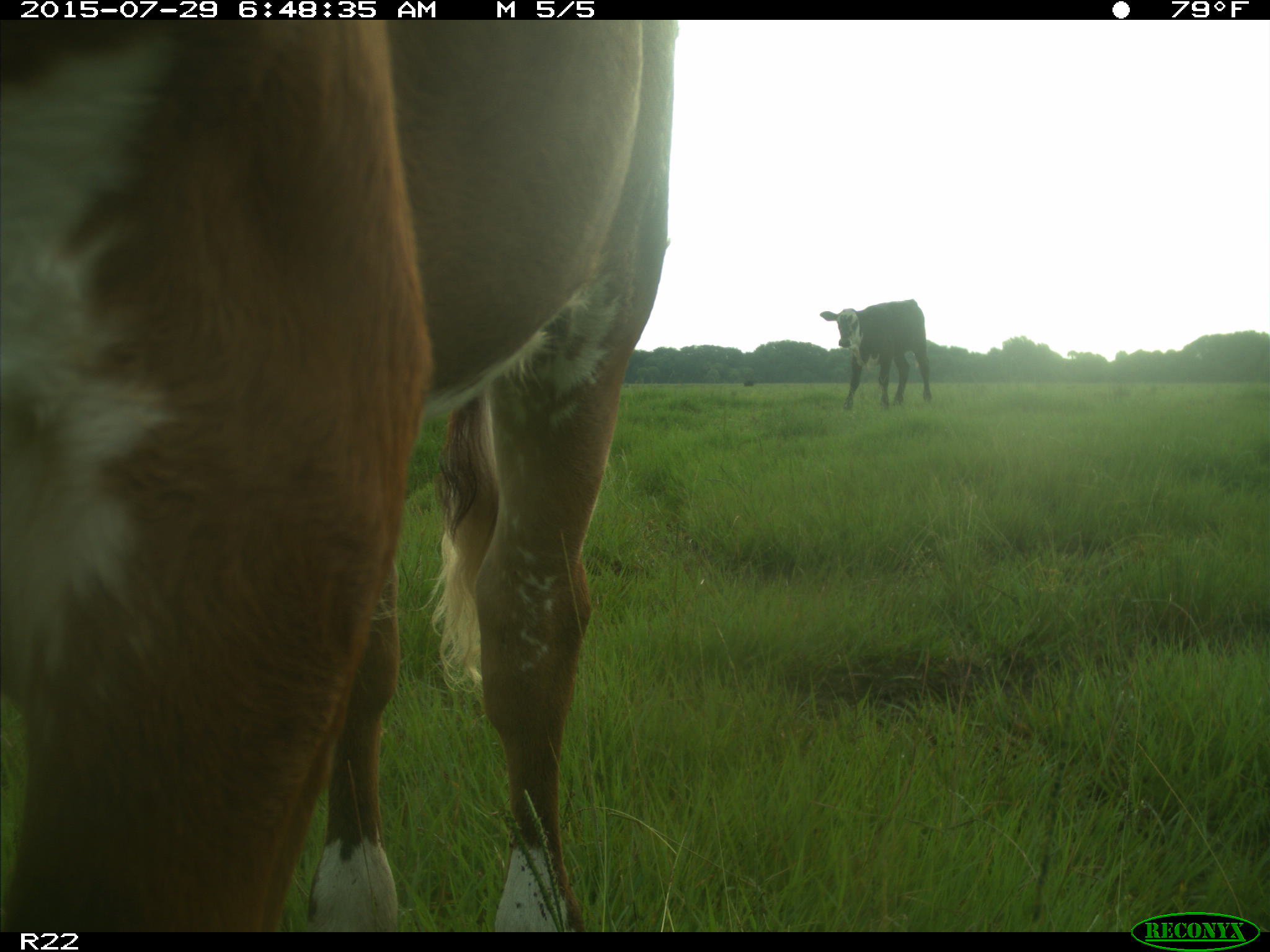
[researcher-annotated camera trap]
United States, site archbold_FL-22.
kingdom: Animalia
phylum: Chordata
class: Mammalia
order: Artiodactyla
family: Bovidae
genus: Bos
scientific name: Bos taurus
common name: domestic cow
Bos taurus (domestic cow).